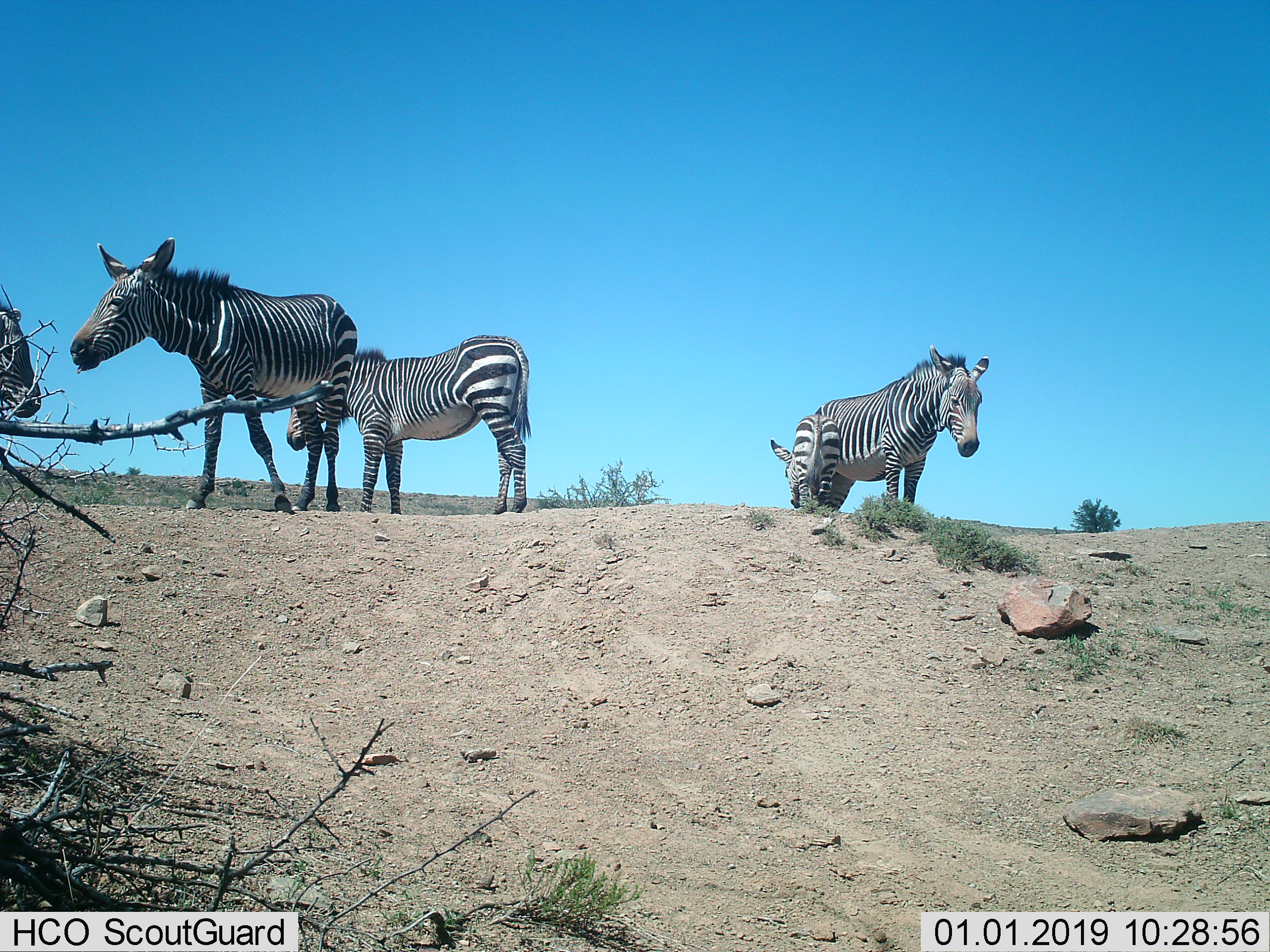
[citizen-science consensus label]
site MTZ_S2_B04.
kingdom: Animalia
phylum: Chordata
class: Mammalia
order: Perissodactyla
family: Equidae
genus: Equus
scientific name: Equus zebra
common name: mountain zebra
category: zebramountain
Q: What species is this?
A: Zebramountain (mountain zebra) (Equus zebra).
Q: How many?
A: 5.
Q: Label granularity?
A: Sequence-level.